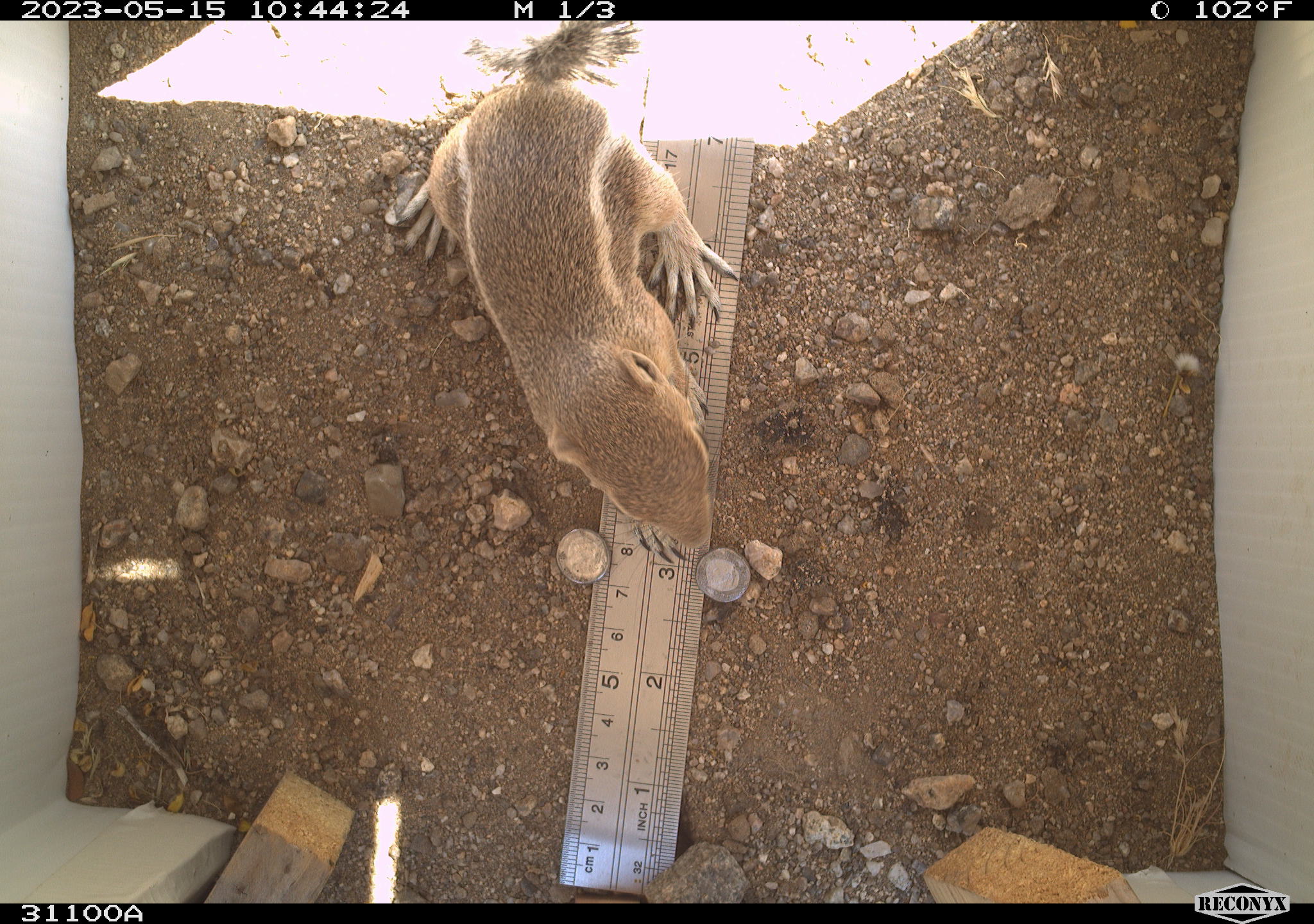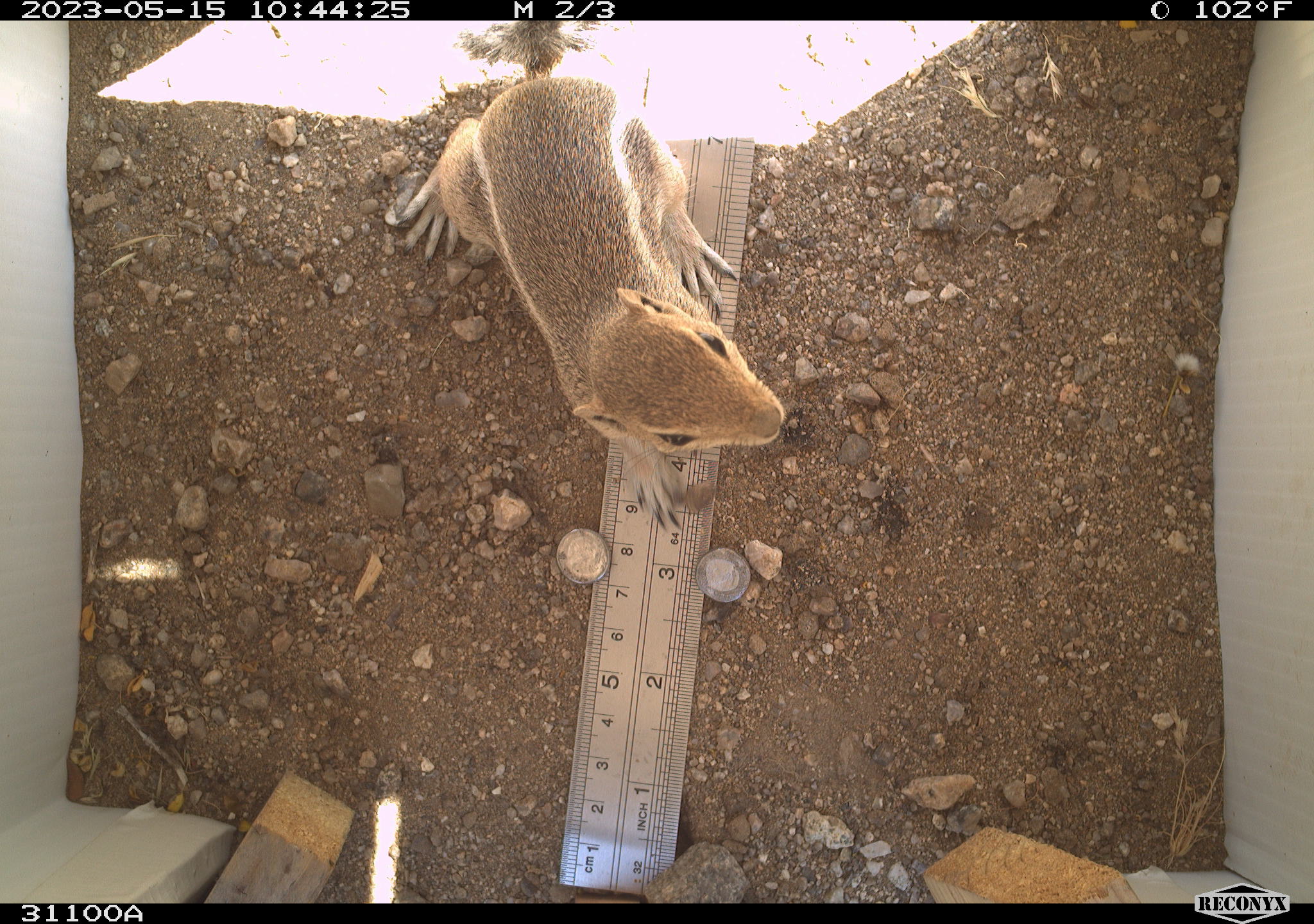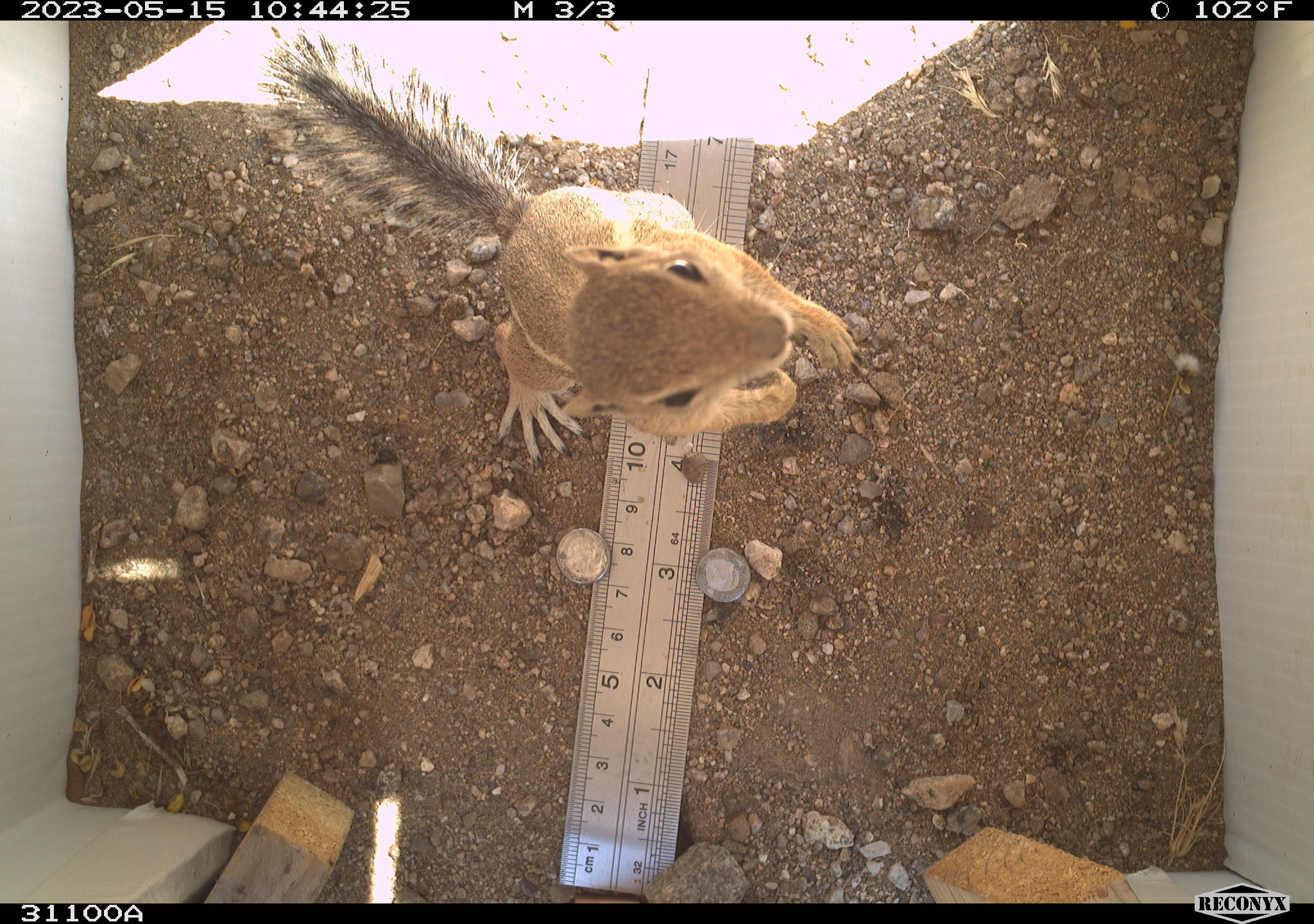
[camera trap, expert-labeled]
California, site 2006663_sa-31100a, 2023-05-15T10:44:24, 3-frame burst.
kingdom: Animalia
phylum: Chordata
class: Mammalia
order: Rodentia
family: Sciuridae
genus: Ammospermophilus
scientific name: Ammospermophilus leucurus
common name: white-tailed antelope squirrel